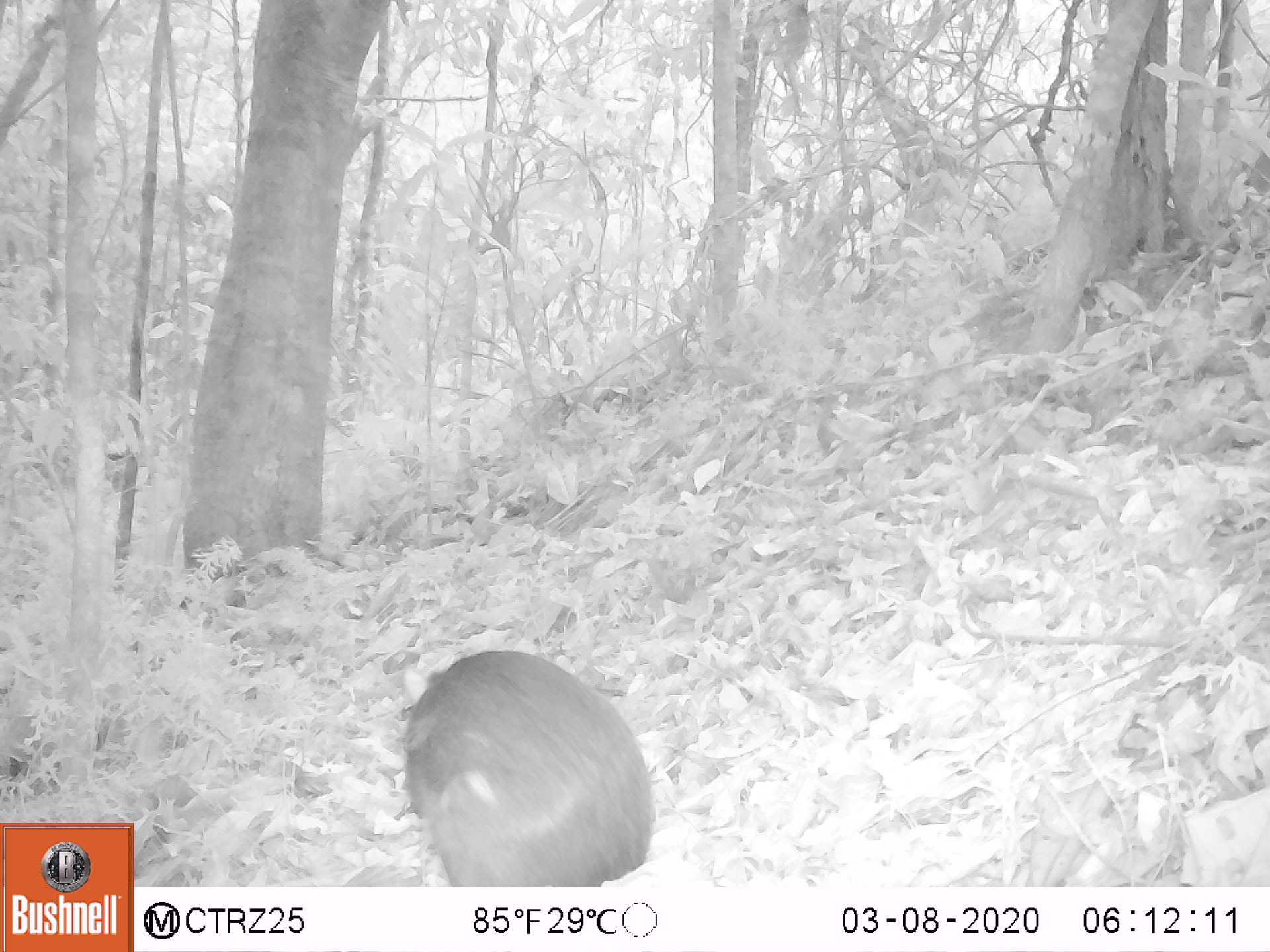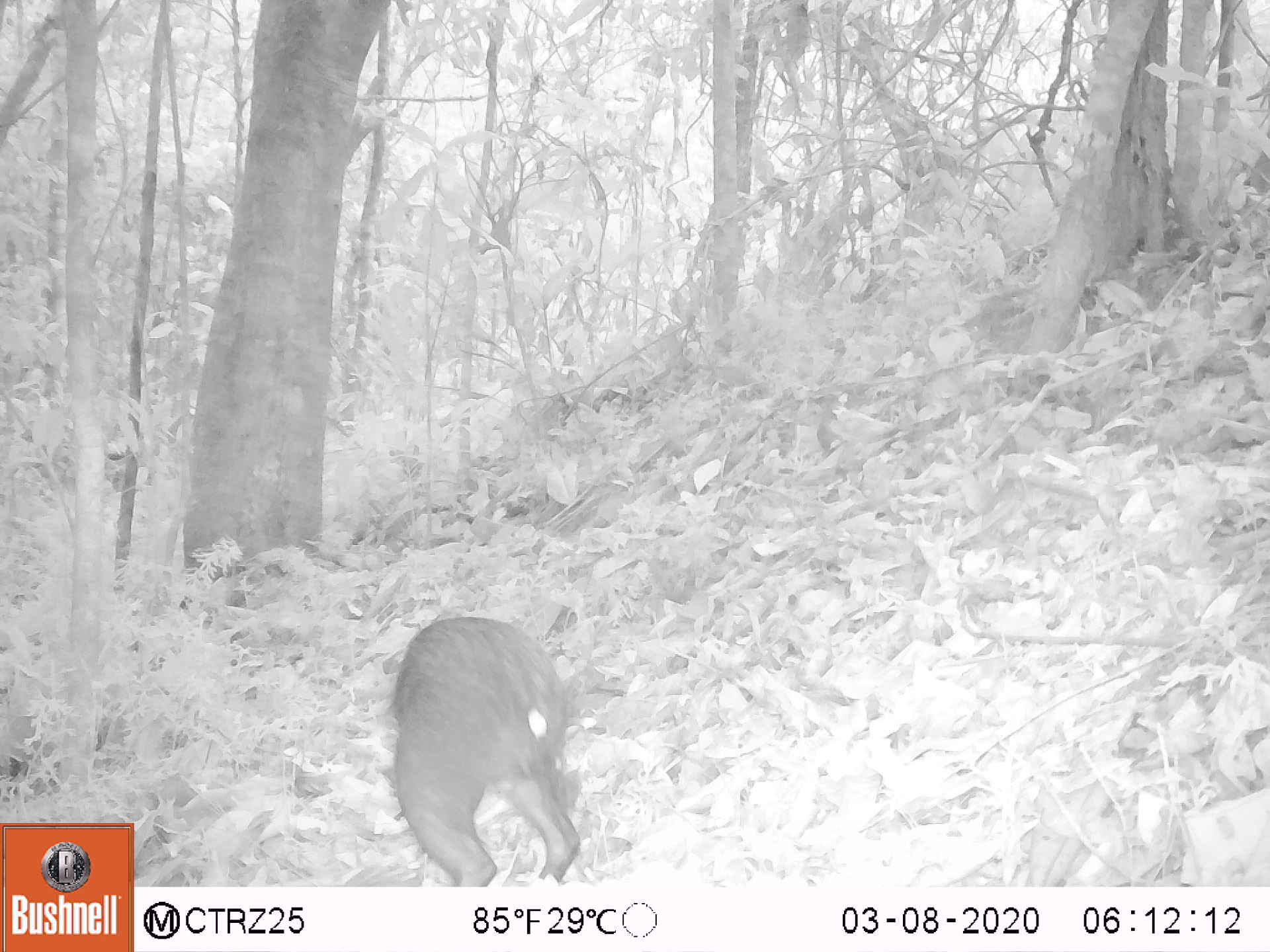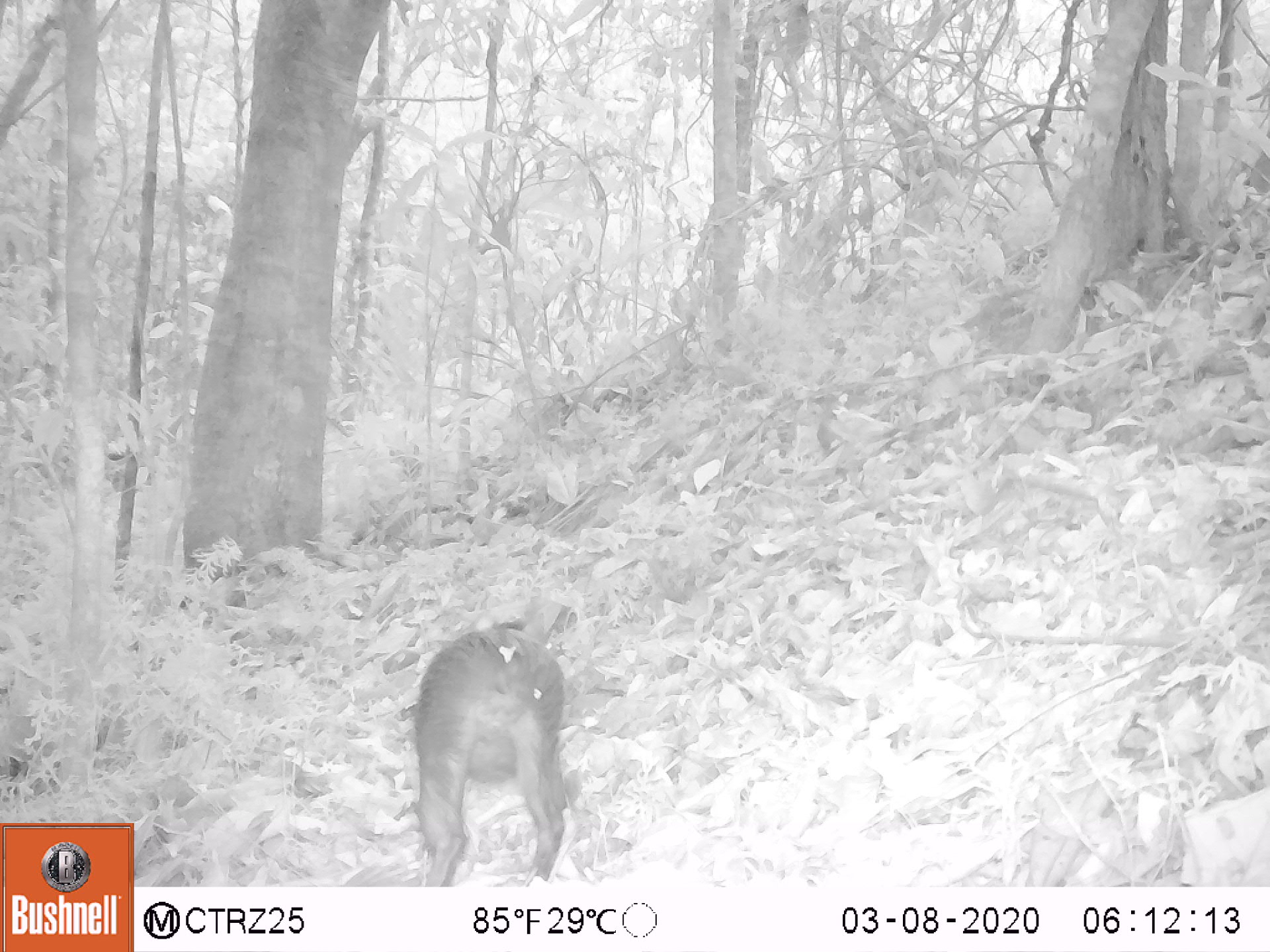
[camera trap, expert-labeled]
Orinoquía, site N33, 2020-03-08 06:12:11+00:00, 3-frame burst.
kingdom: Animalia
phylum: Chordata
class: Mammalia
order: Rodentia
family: Dasyproctidae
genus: Dasyprocta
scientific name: Dasyprocta fuliginosa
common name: black agouti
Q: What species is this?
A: Black agouti (Dasyprocta fuliginosa).